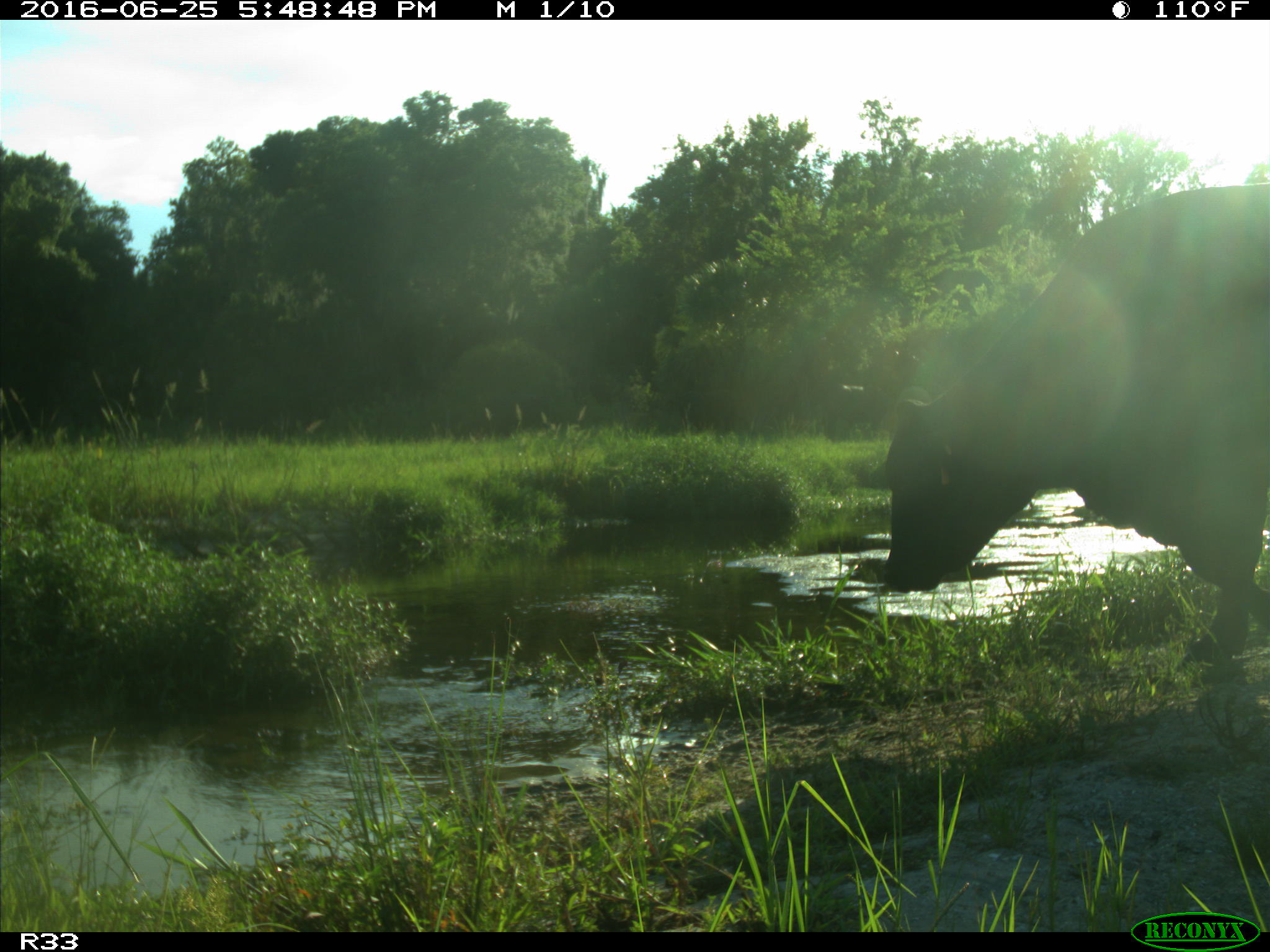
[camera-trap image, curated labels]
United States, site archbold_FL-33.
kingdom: Animalia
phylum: Chordata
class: Mammalia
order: Artiodactyla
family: Bovidae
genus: Bos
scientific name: Bos taurus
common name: domestic cow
Bos taurus (domestic cow).